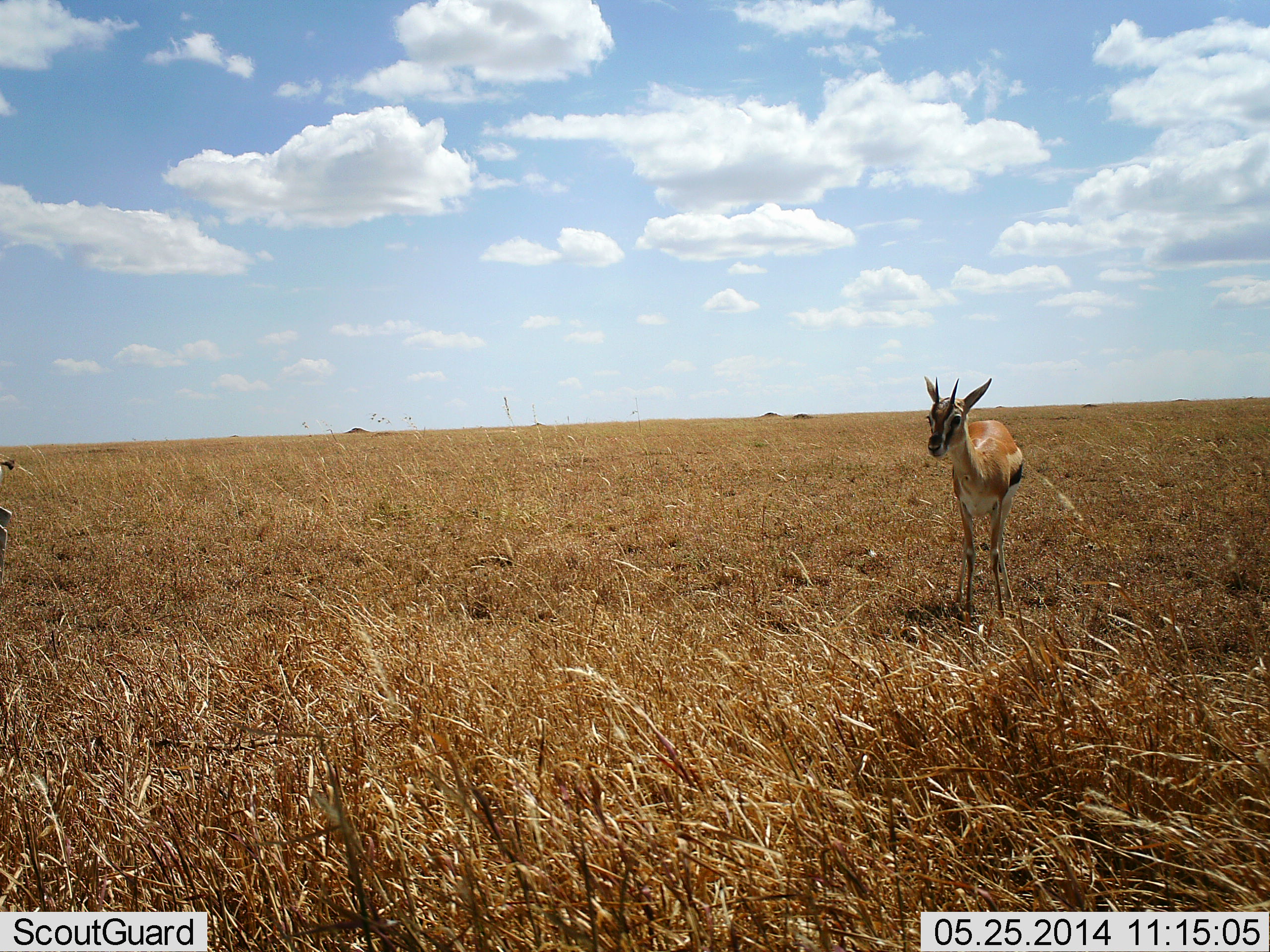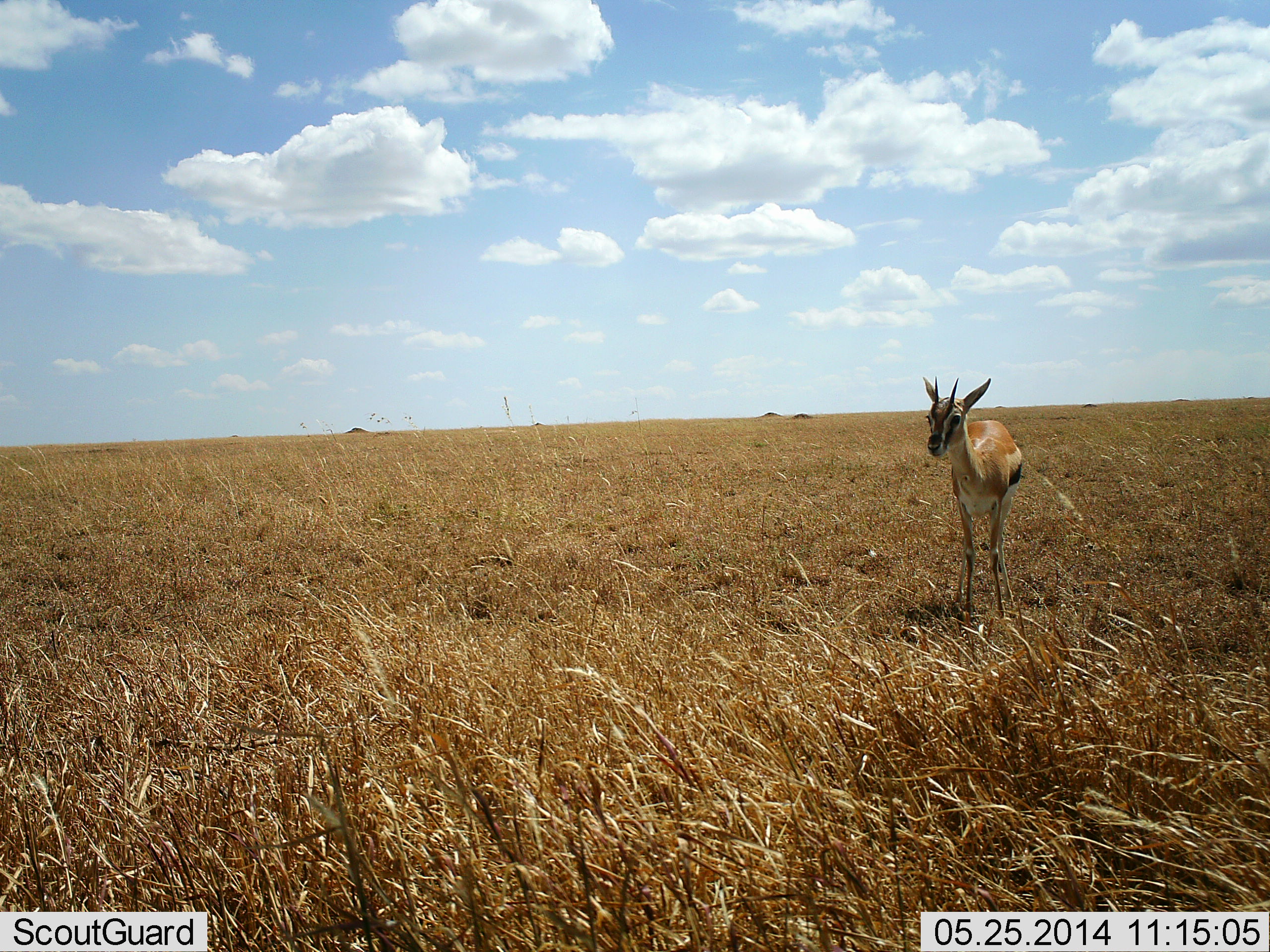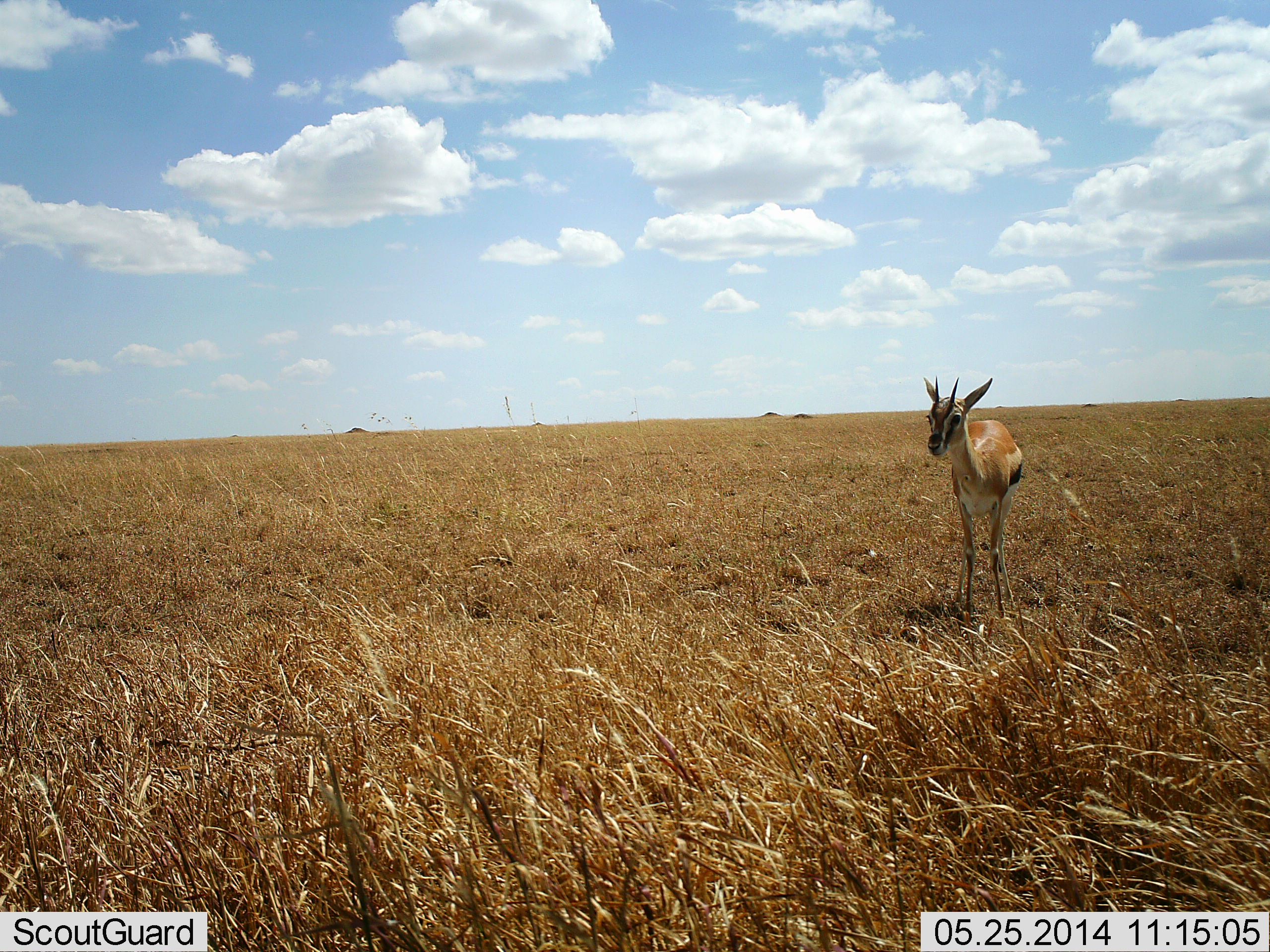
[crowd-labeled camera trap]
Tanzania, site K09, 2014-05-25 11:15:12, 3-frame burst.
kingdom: Animalia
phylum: Chordata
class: Mammalia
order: Artiodactyla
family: Bovidae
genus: Eudorcas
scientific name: Eudorcas thomsonii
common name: thomson's gazelle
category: gazellethomsons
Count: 1.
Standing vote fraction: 95%.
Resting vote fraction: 4%.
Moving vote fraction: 4%.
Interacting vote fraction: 0%.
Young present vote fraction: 11%.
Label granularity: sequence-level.